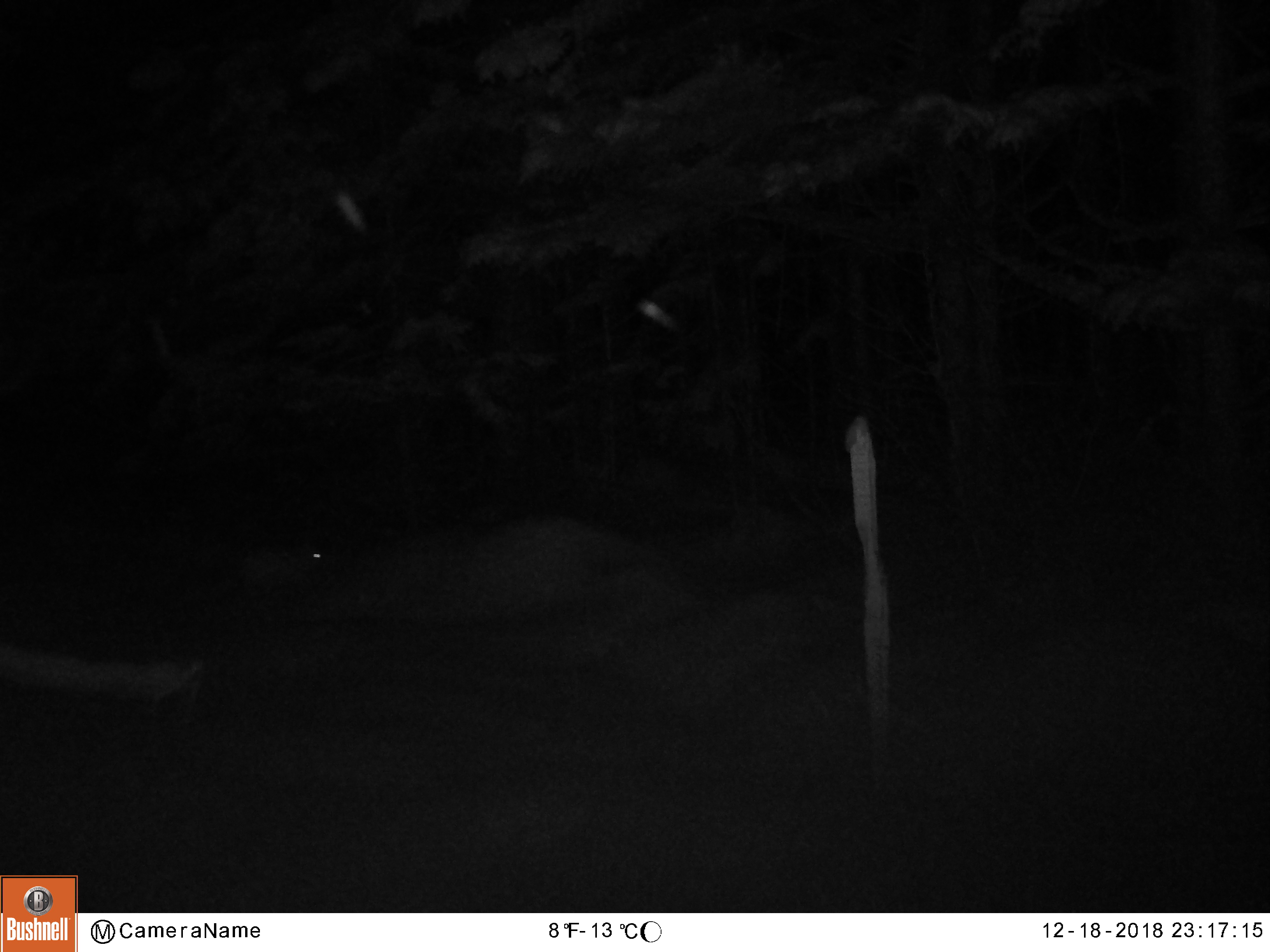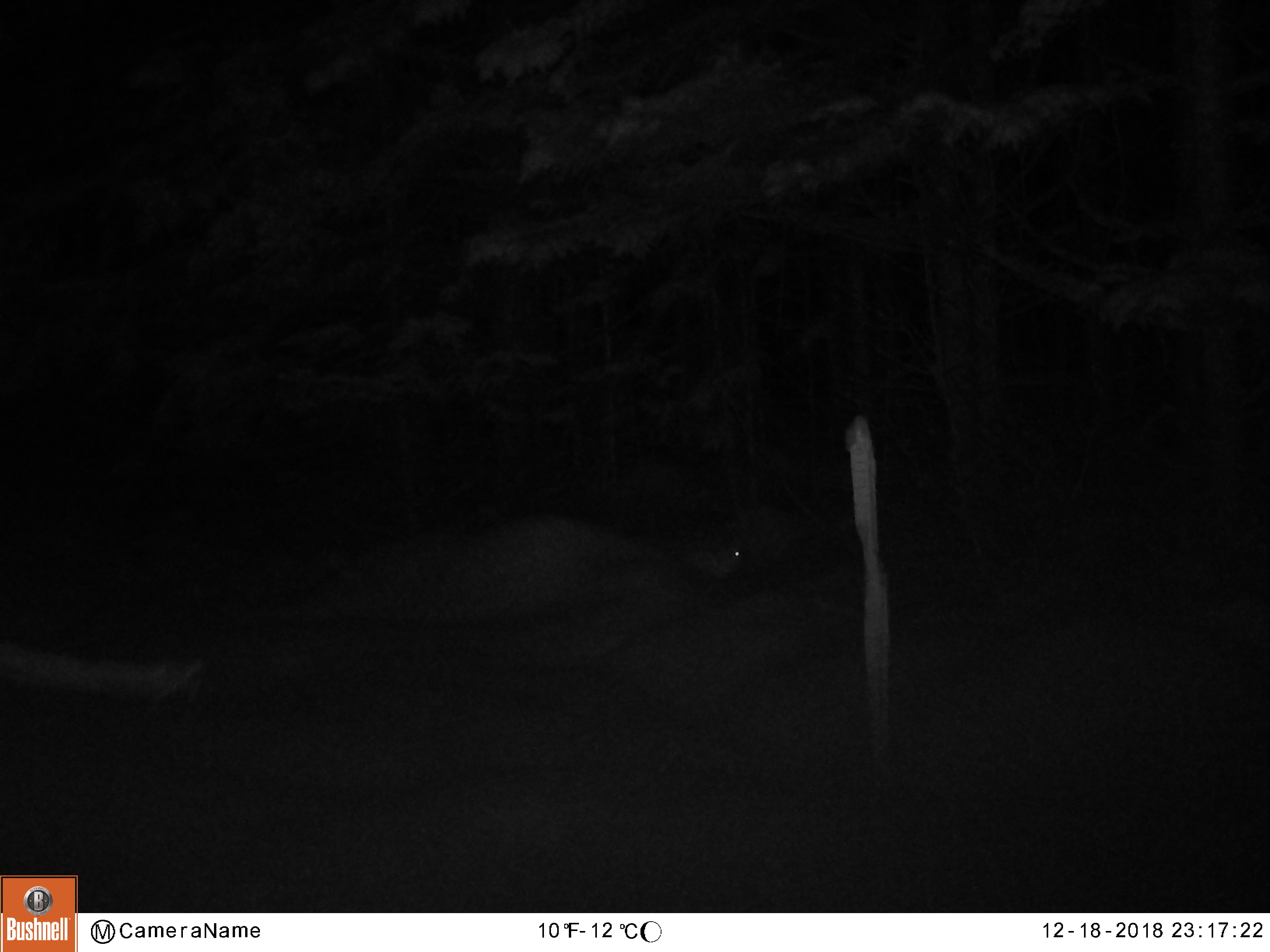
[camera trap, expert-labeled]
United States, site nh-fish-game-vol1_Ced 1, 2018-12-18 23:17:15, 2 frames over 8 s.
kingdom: Animalia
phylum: Chordata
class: Mammalia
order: Lagomorpha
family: Leporidae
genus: Lepus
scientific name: Lepus americanus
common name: snowshoe hare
Snowshoe hare (Lepus americanus).